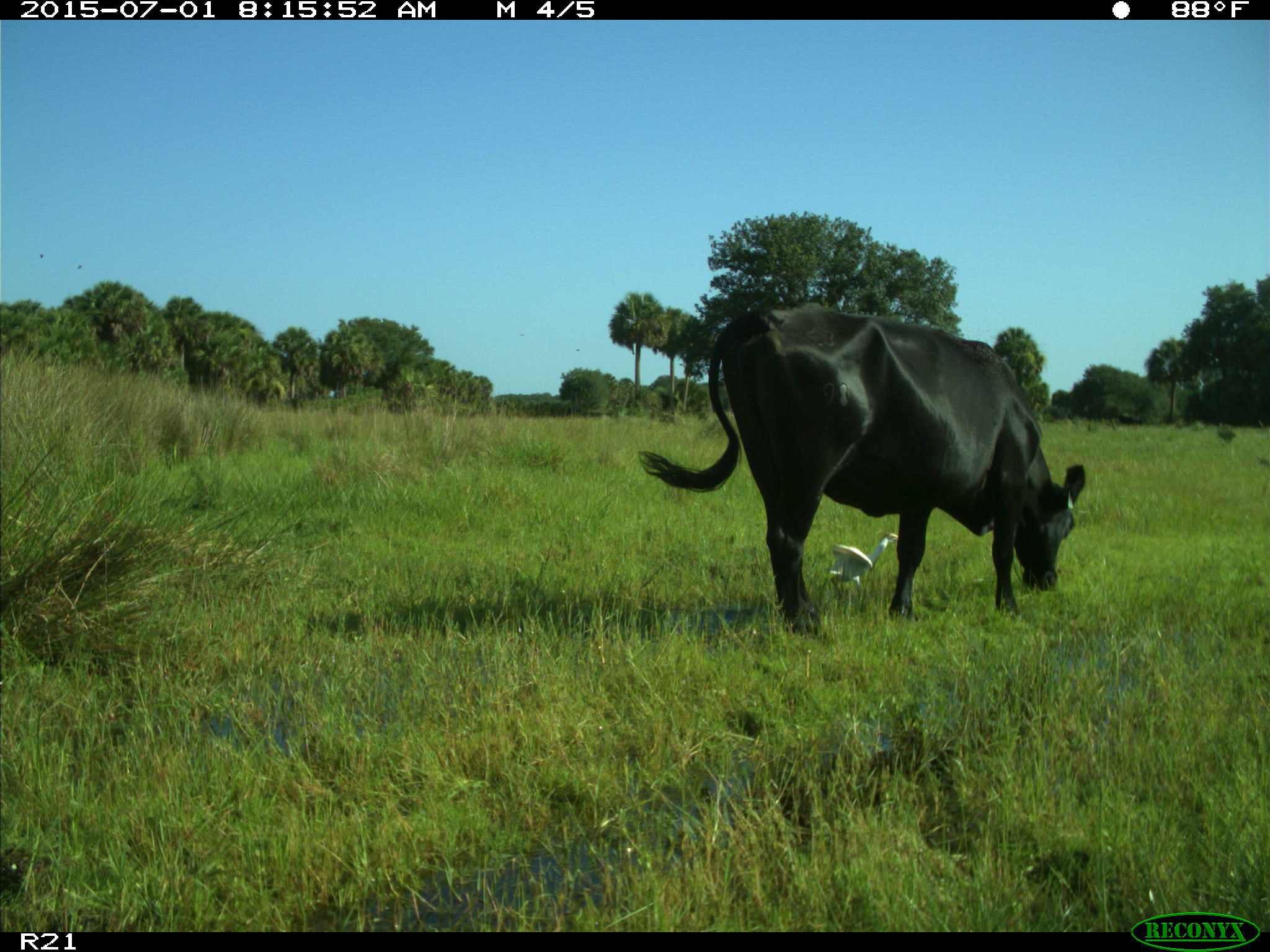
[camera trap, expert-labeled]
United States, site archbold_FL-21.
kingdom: Animalia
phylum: Chordata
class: Mammalia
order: Artiodactyla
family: Bovidae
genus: Bos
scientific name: Bos taurus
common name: domestic cow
Bos taurus (domestic cow).